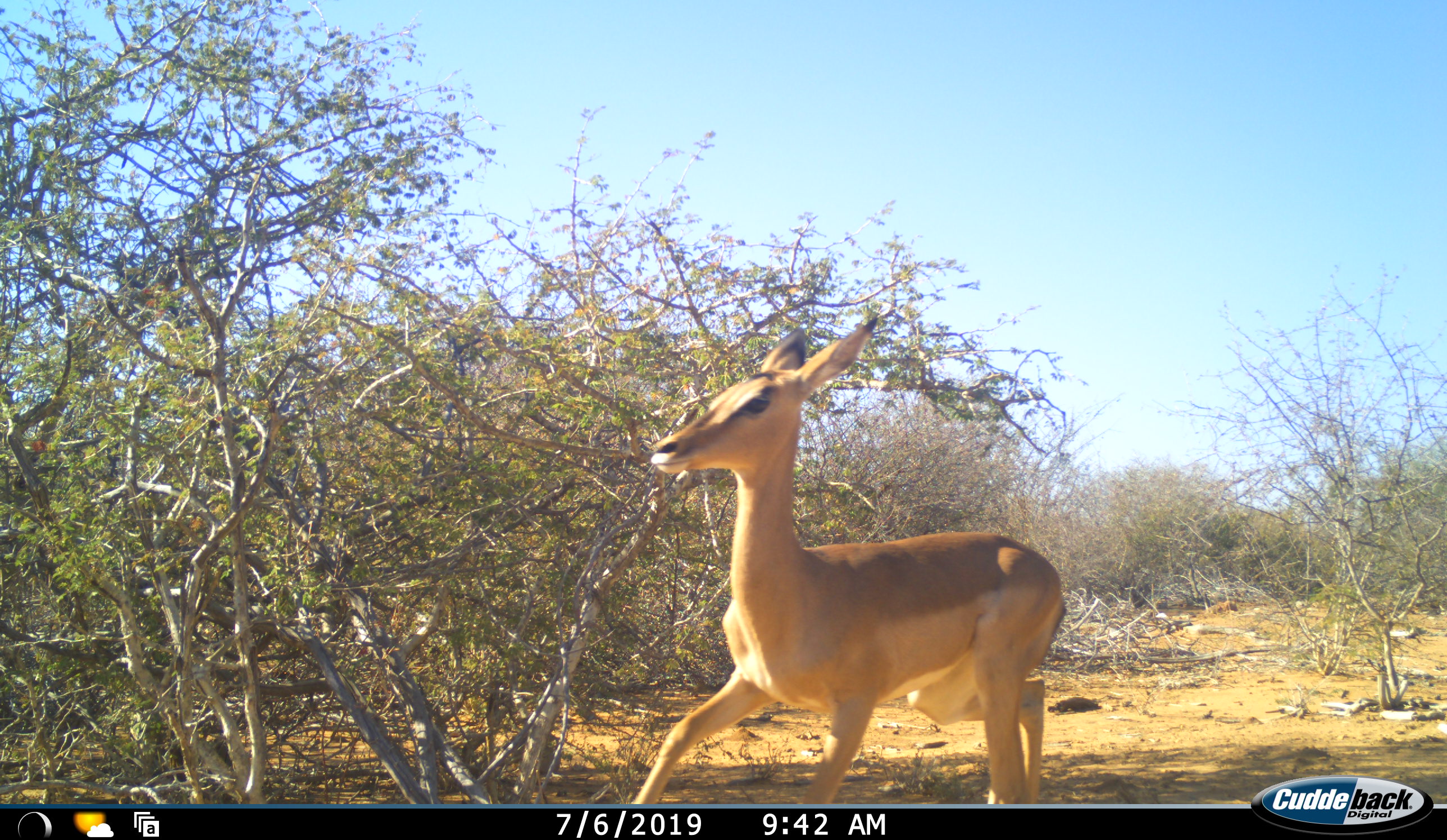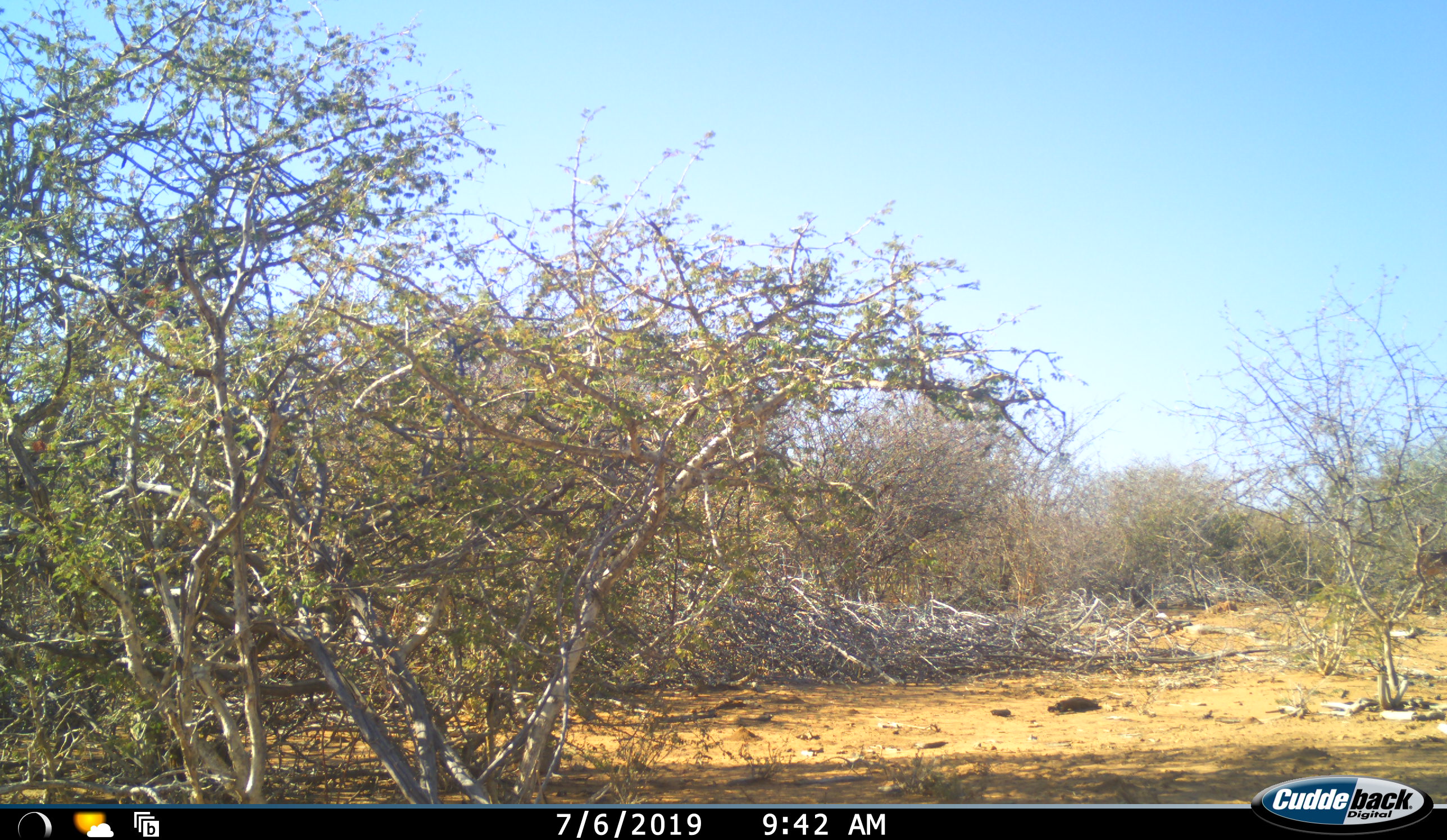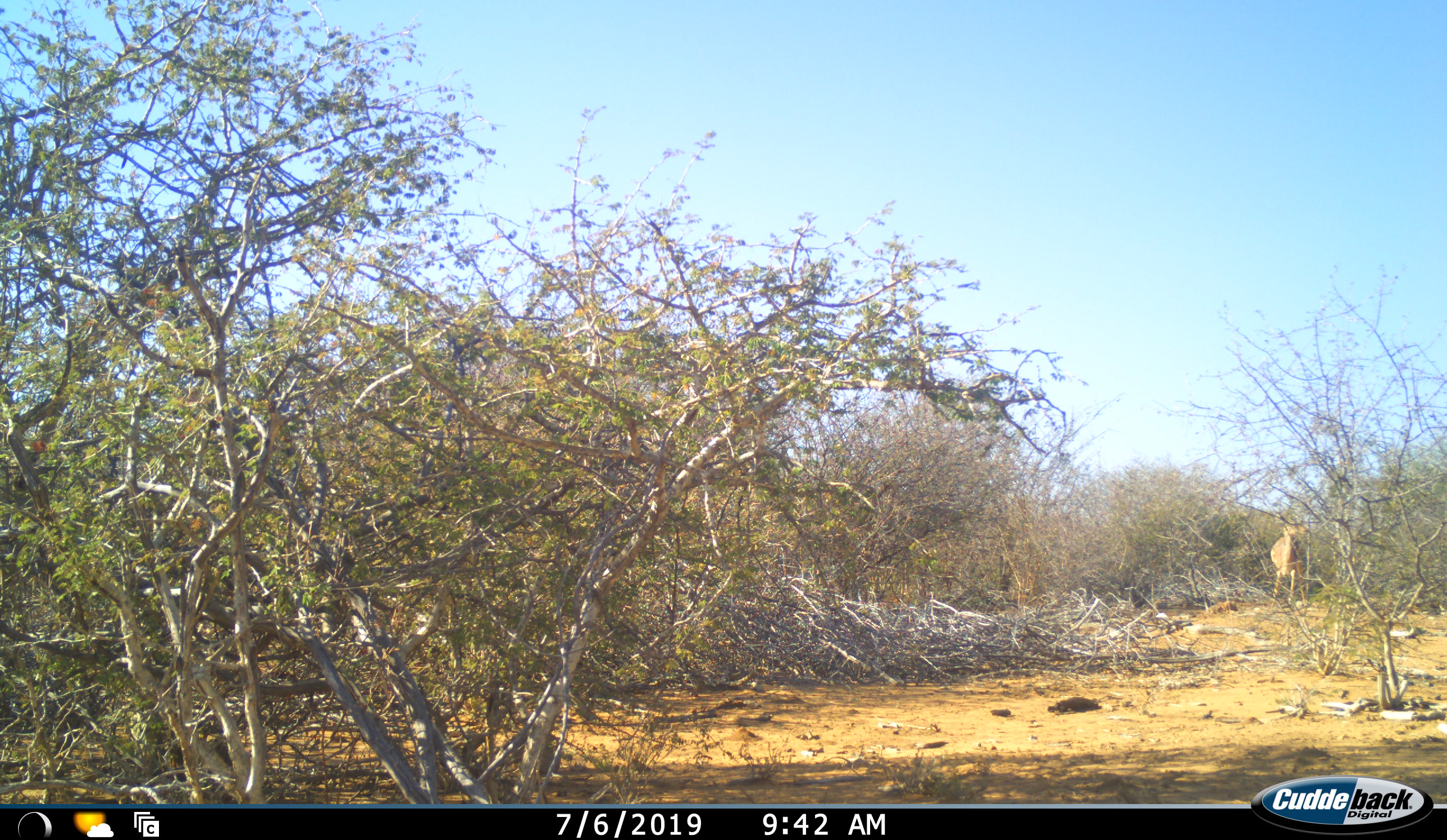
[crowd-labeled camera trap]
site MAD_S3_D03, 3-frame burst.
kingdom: Animalia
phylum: Chordata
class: Mammalia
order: Artiodactyla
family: Bovidae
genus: Aepyceros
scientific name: Aepyceros melampus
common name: impala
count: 2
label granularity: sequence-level